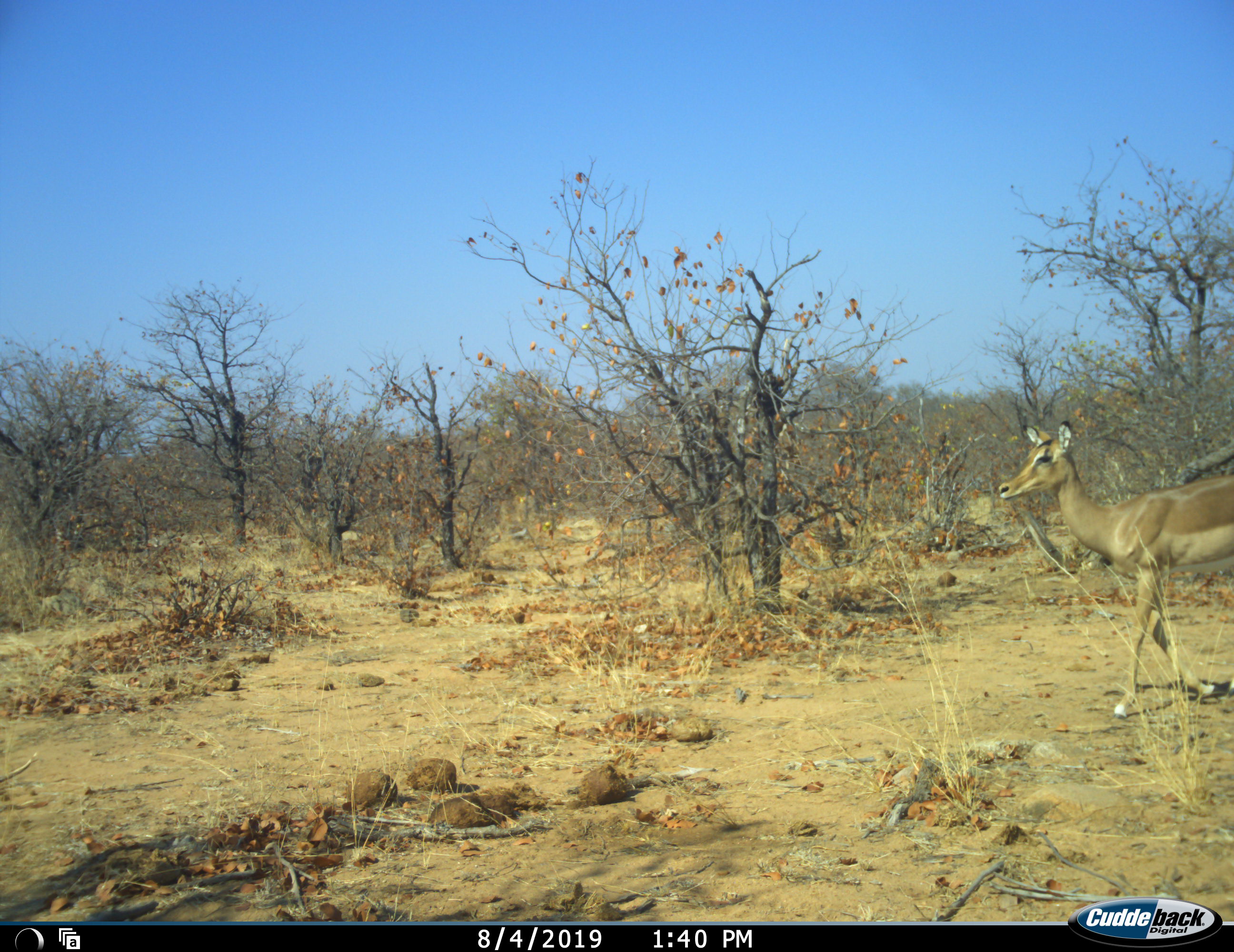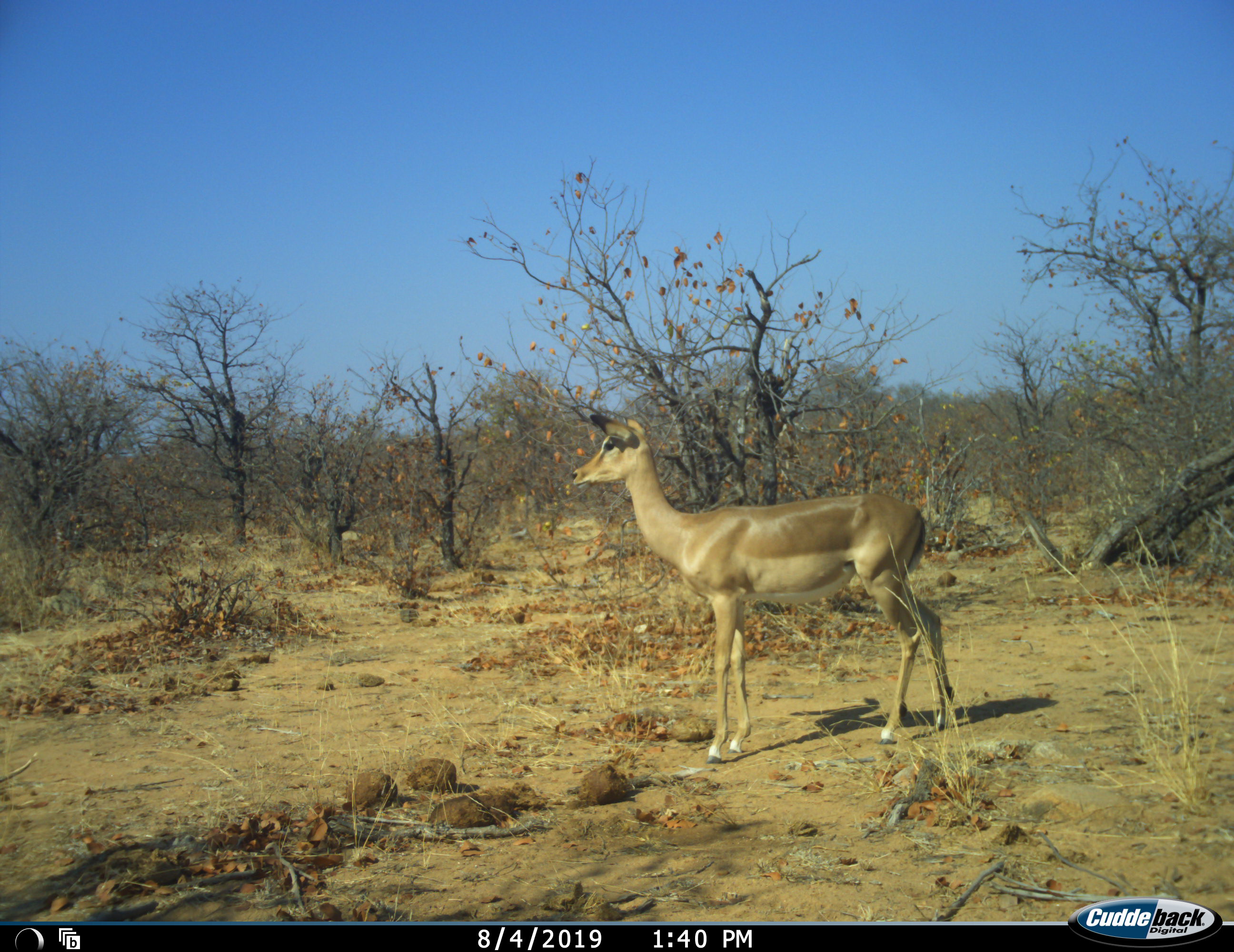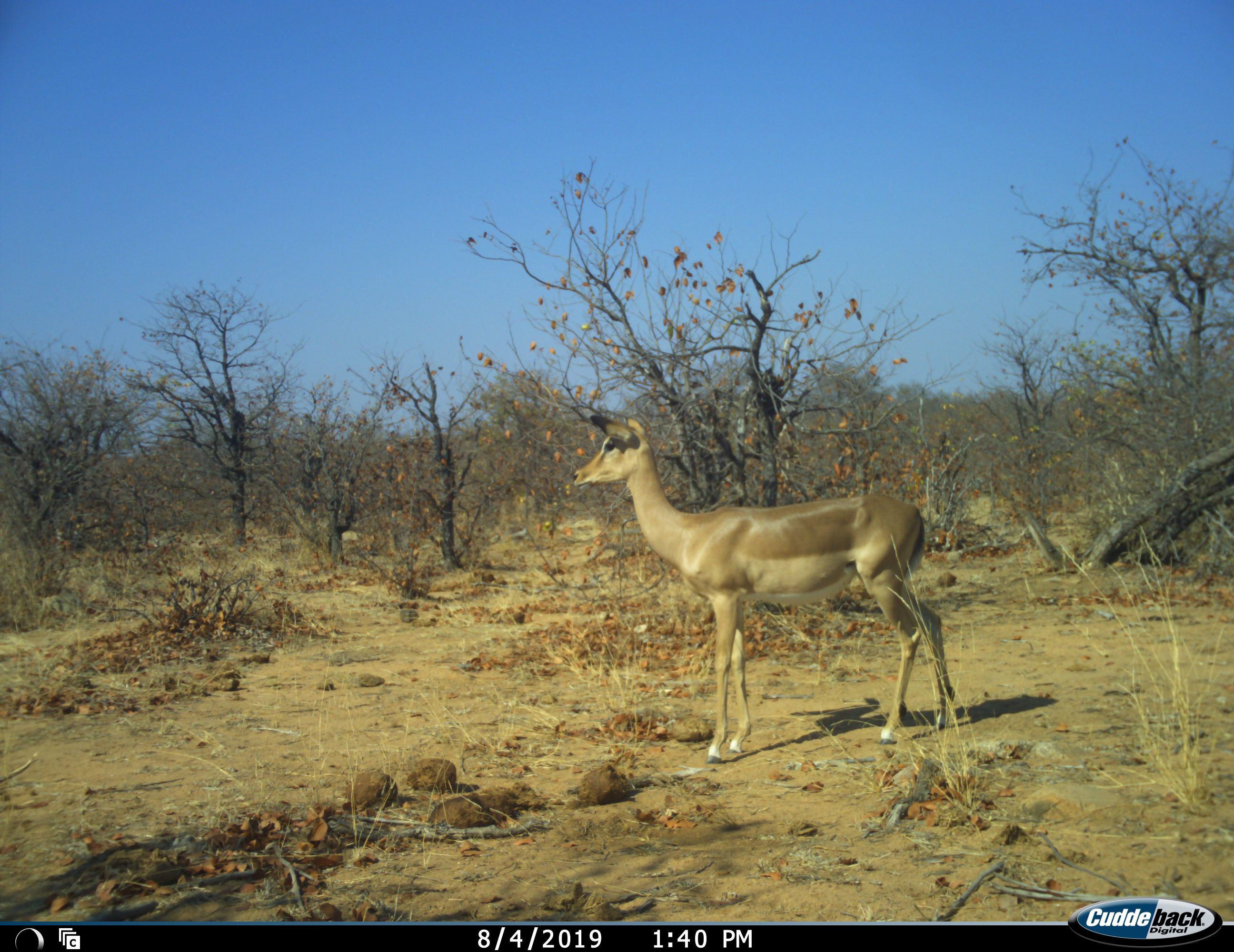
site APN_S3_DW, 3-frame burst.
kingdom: Animalia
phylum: Chordata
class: Mammalia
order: Artiodactyla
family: Bovidae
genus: Aepyceros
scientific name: Aepyceros melampus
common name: impala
Impala (Aepyceros melampus), count 1. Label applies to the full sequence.